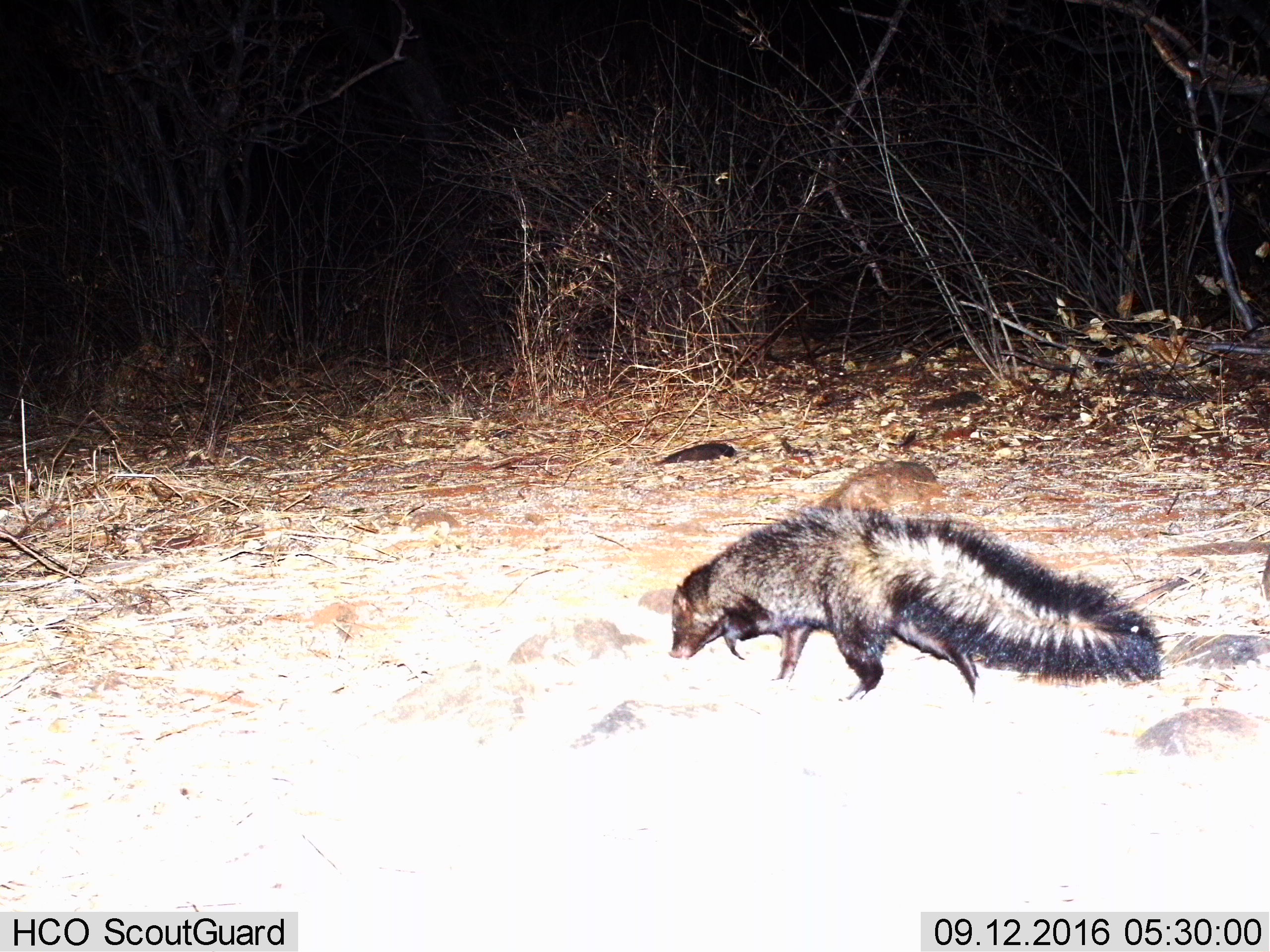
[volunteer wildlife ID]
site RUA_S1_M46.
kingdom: Animalia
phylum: Chordata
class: Mammalia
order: Carnivora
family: Herpestidae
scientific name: Herpestidae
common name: mongoose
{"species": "mongoose (Herpestidae)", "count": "1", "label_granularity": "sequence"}